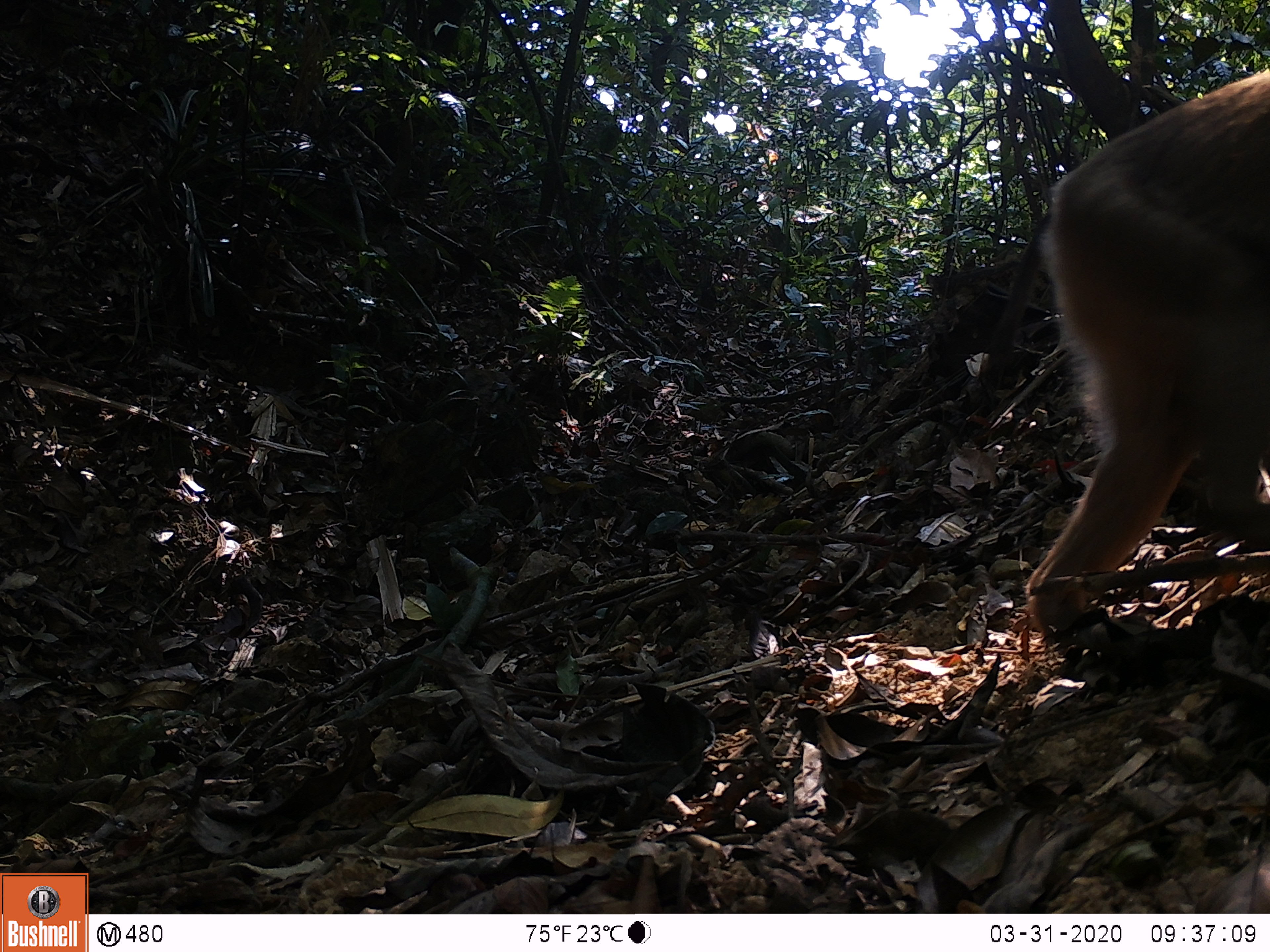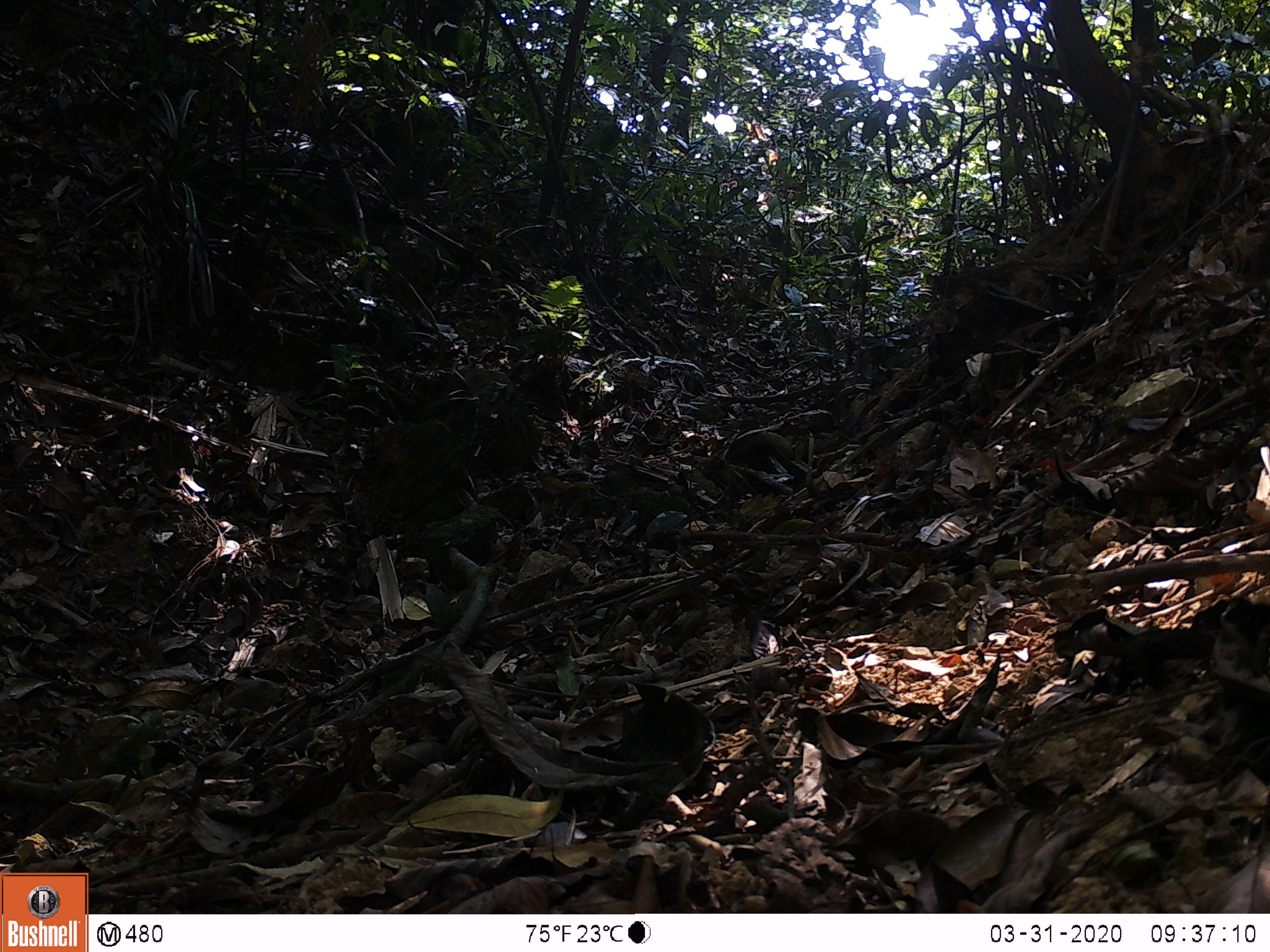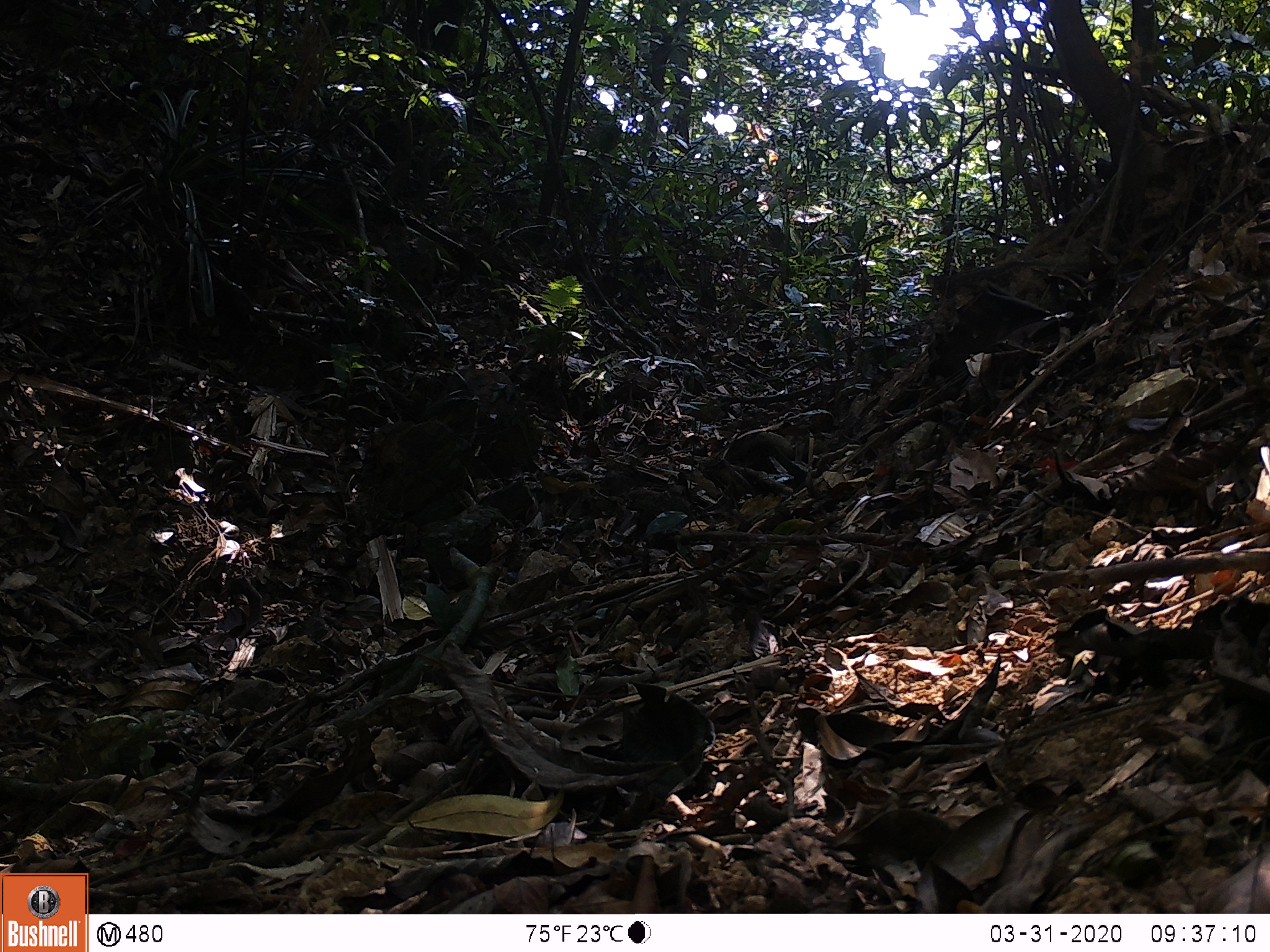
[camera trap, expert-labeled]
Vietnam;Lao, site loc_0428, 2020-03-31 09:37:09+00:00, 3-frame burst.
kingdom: Animalia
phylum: Chordata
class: Mammalia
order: Primates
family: Cercopithecidae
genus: Macaca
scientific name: Macaca nemestrina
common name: pig-tailed macaque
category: pig tailed macaque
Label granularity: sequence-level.